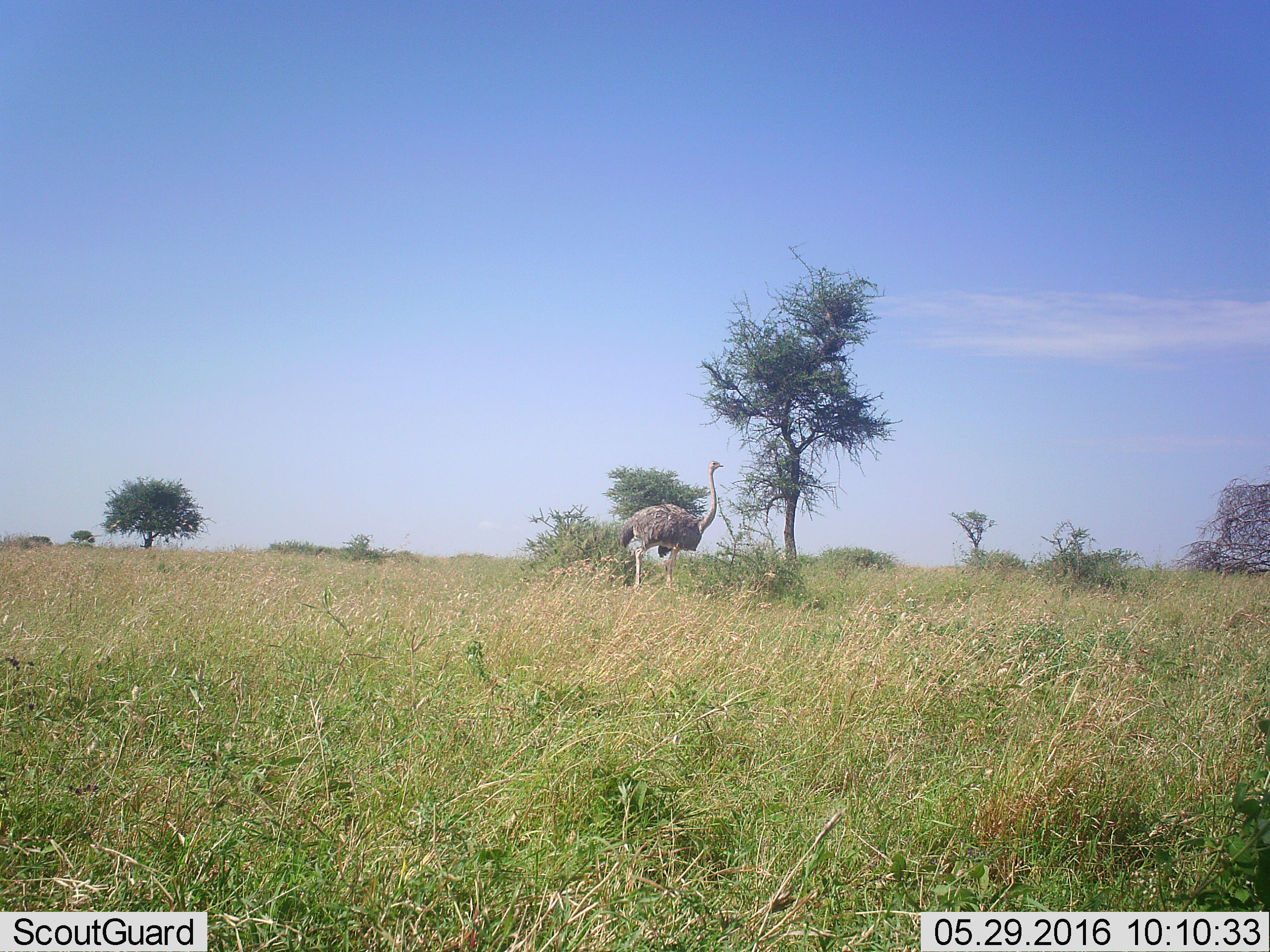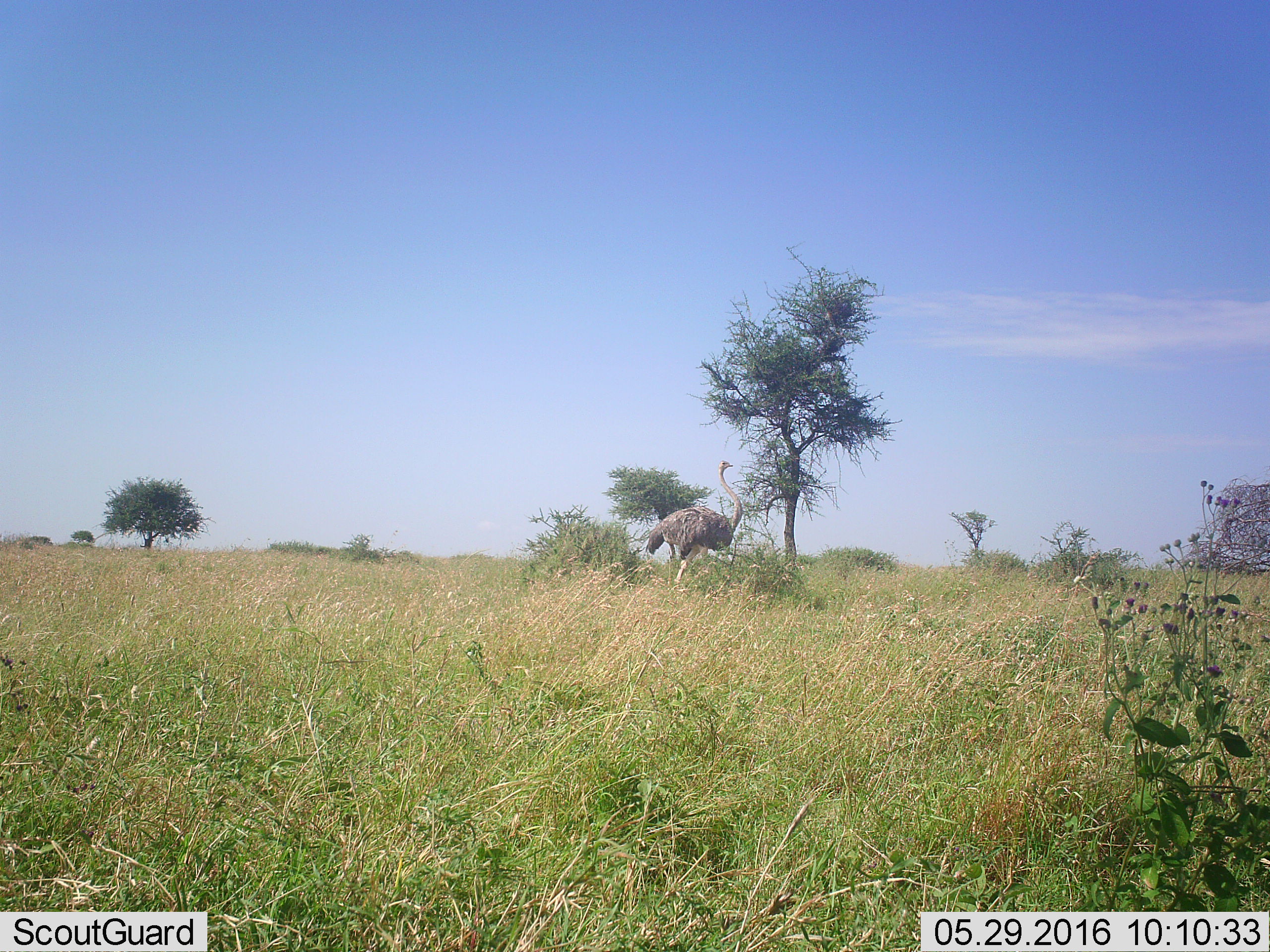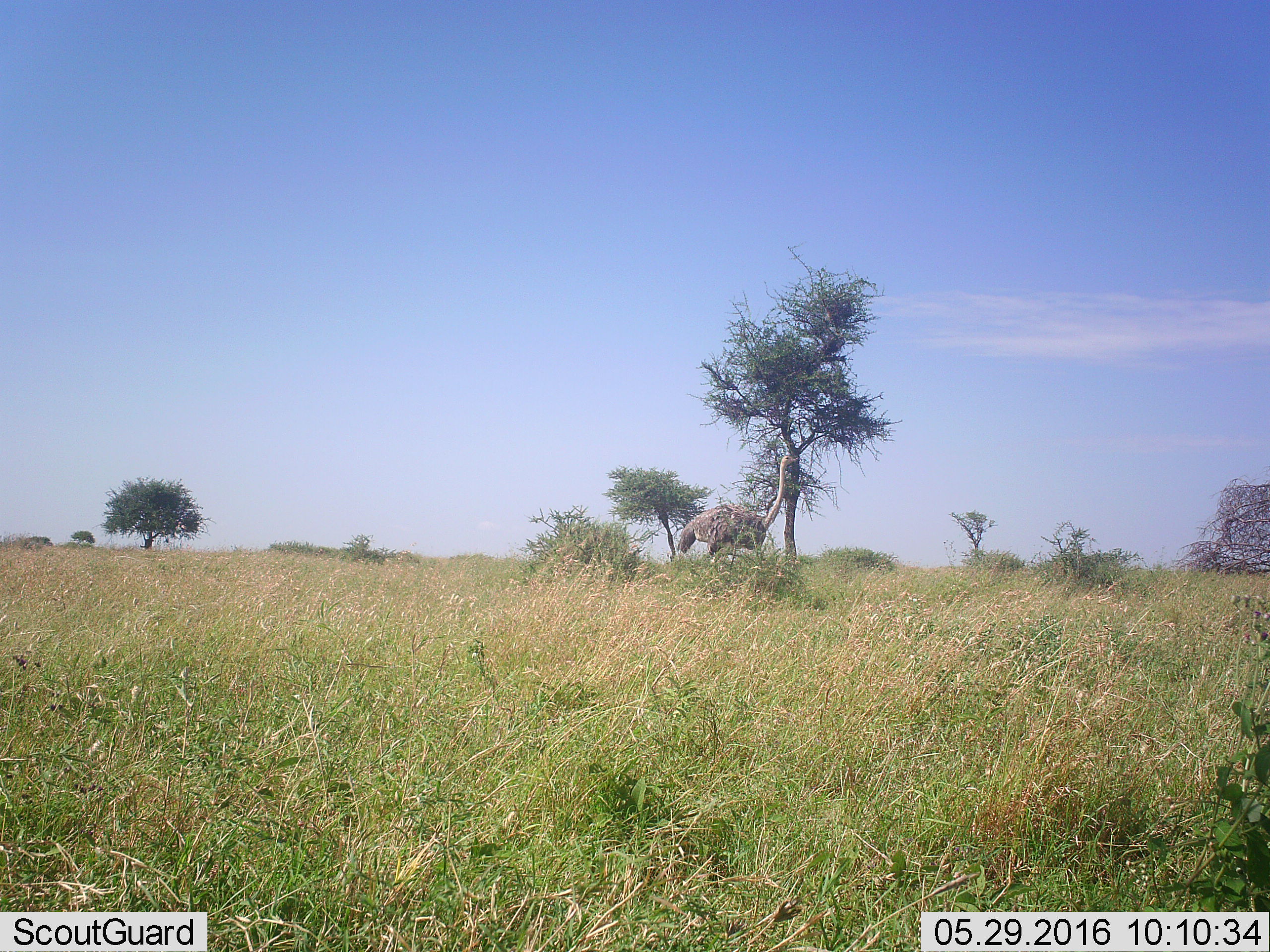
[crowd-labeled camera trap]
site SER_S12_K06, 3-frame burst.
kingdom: Animalia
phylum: Chordata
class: Aves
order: Struthioniformes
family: Struthionidae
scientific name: Struthionidae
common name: ostrich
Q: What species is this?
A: Ostrich (Struthionidae).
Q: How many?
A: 1.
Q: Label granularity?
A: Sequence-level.